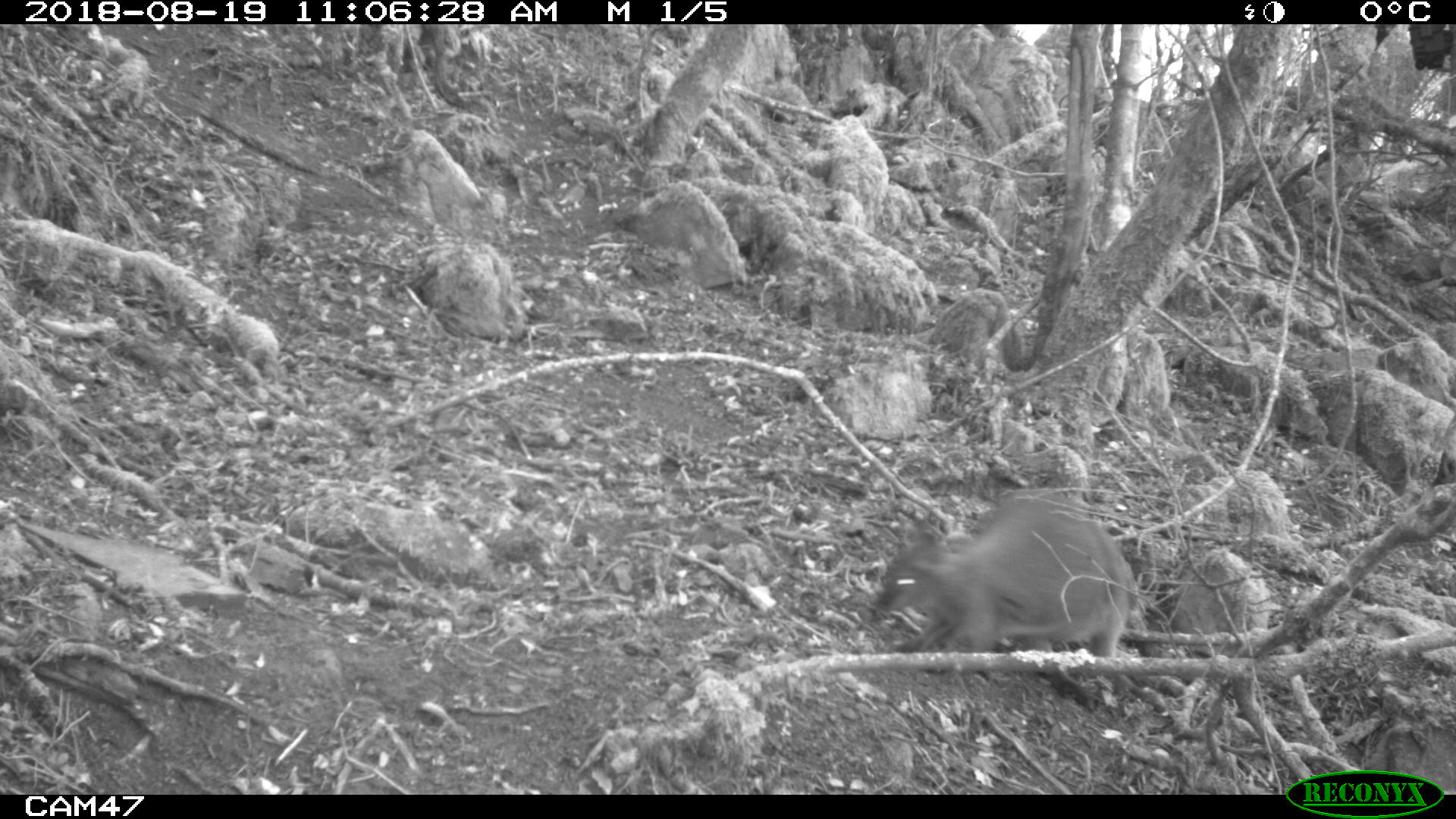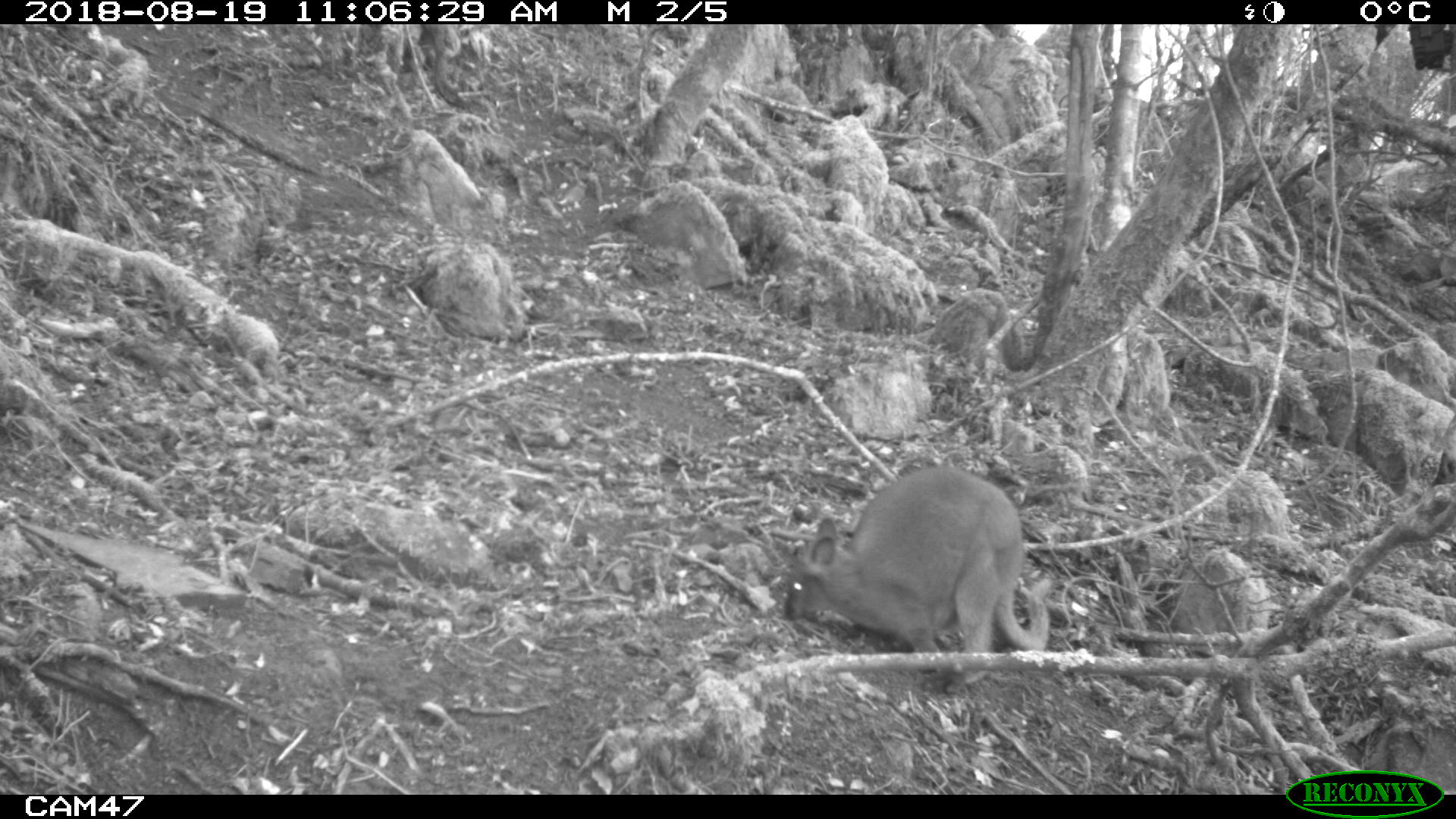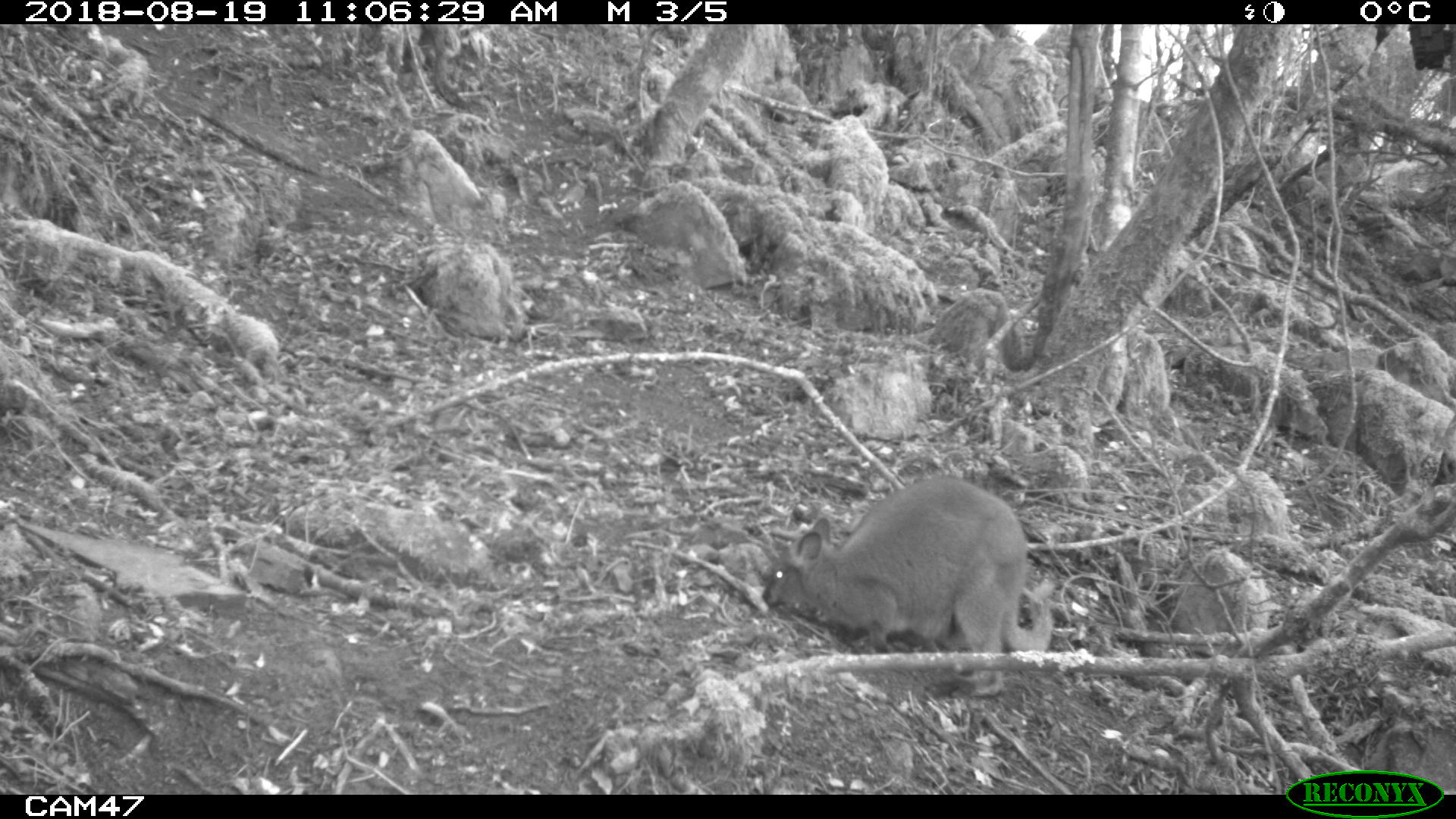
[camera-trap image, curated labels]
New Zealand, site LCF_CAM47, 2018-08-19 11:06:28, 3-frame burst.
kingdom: Animalia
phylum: Chordata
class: Mammalia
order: Diprotodontia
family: Macropodidae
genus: Notamacropus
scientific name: Notamacropus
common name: wallaby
Wallaby (Notamacropus).